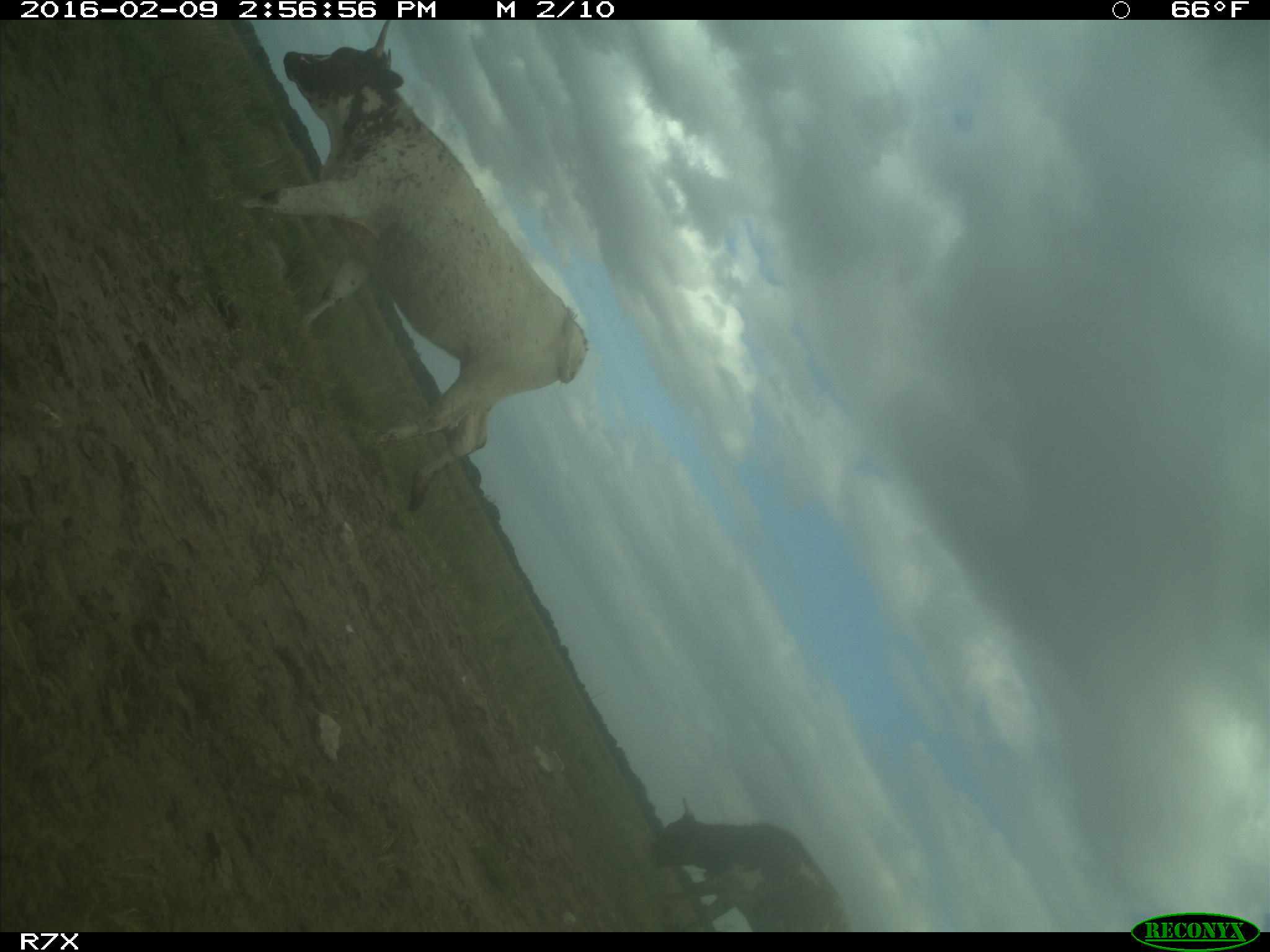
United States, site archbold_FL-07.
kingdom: Animalia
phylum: Chordata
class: Mammalia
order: Artiodactyla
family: Bovidae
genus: Bos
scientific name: Bos taurus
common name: domestic cow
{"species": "Bos taurus (domestic cow)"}